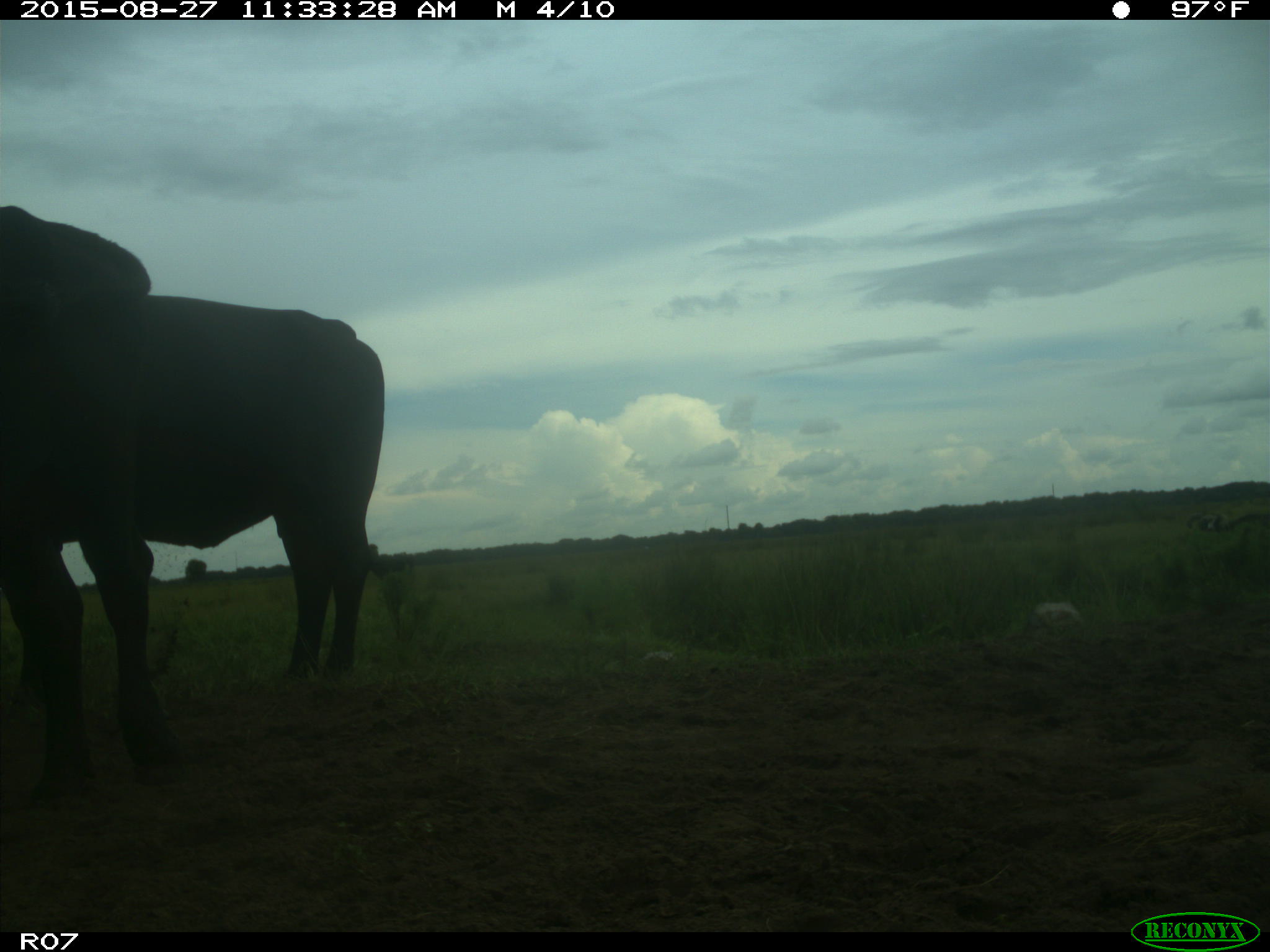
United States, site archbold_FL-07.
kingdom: Animalia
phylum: Chordata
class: Mammalia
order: Artiodactyla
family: Bovidae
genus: Bos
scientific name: Bos taurus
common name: domestic cow